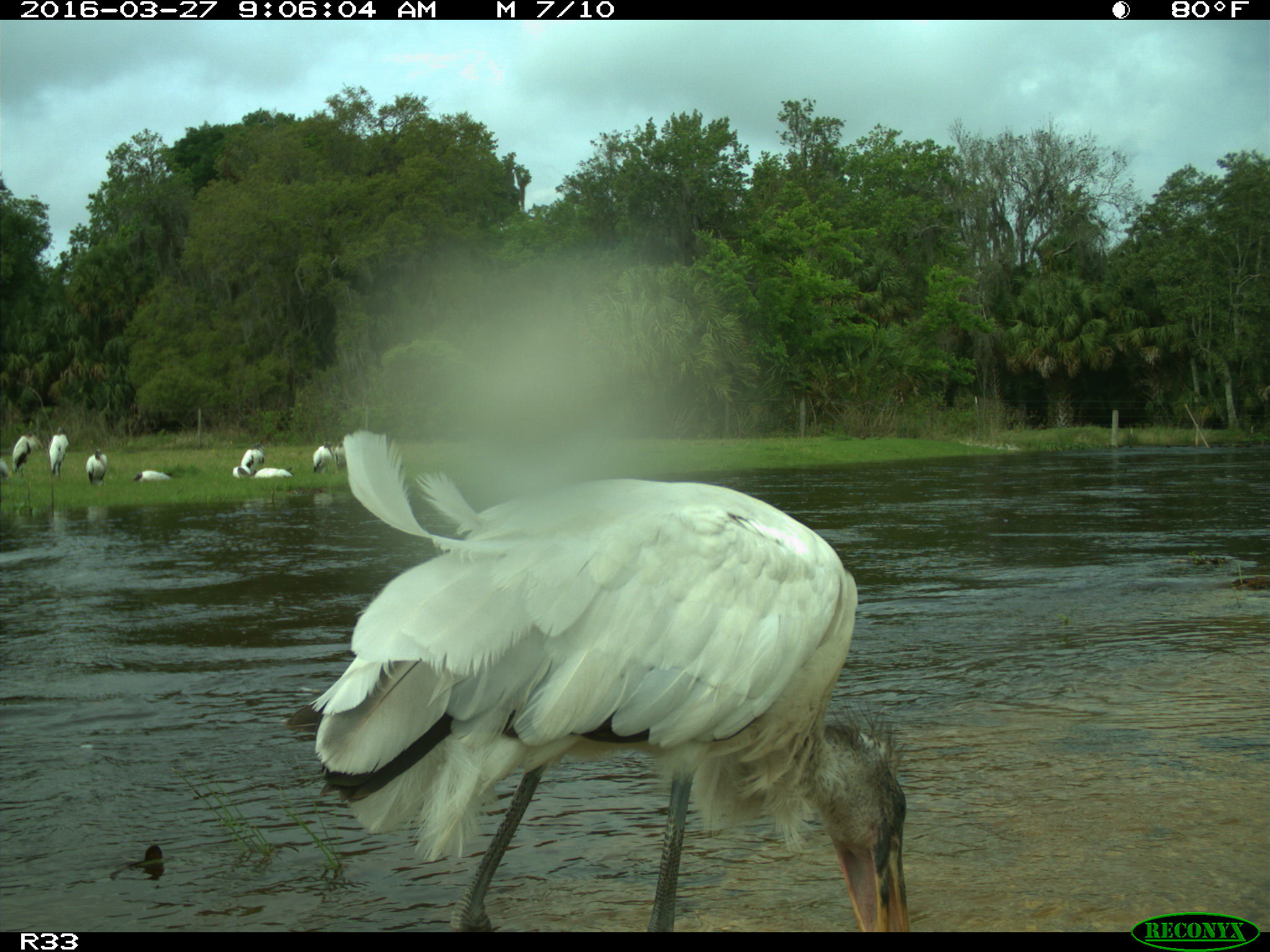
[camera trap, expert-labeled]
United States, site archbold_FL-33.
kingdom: Animalia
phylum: Chordata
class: Aves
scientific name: Aves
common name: birds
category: unidentified bird